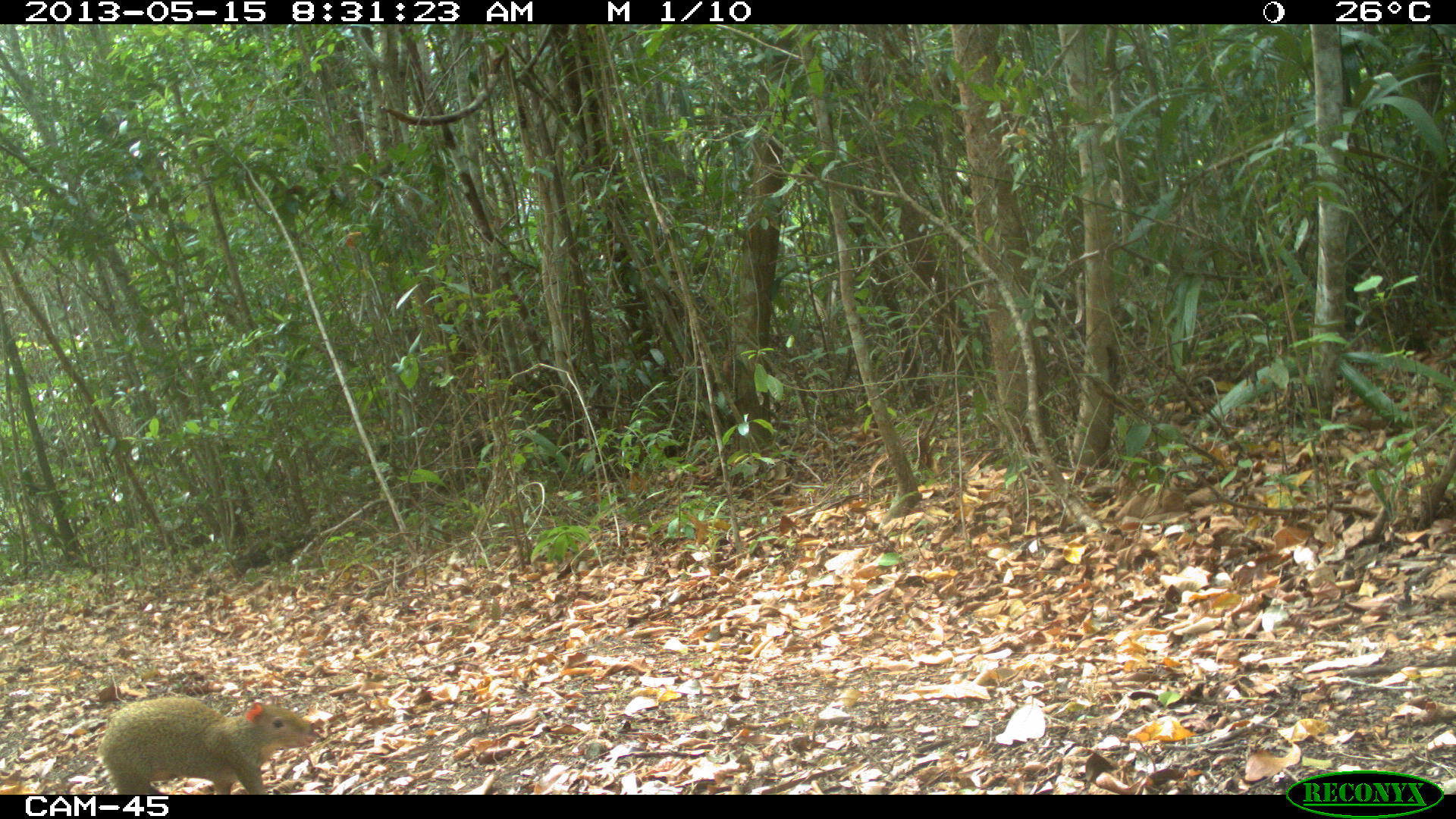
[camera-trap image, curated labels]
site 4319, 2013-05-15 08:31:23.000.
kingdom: Animalia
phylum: Chordata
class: Mammalia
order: Rodentia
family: Dasyproctidae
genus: Dasyprocta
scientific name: Dasyprocta punctata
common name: central american agouti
Dasyprocta punctata (central american agouti), count 1.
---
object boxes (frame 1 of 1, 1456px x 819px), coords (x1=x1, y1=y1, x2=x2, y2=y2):
dasyprocta punctata: (x1=99, y1=697, x2=316, y2=791)